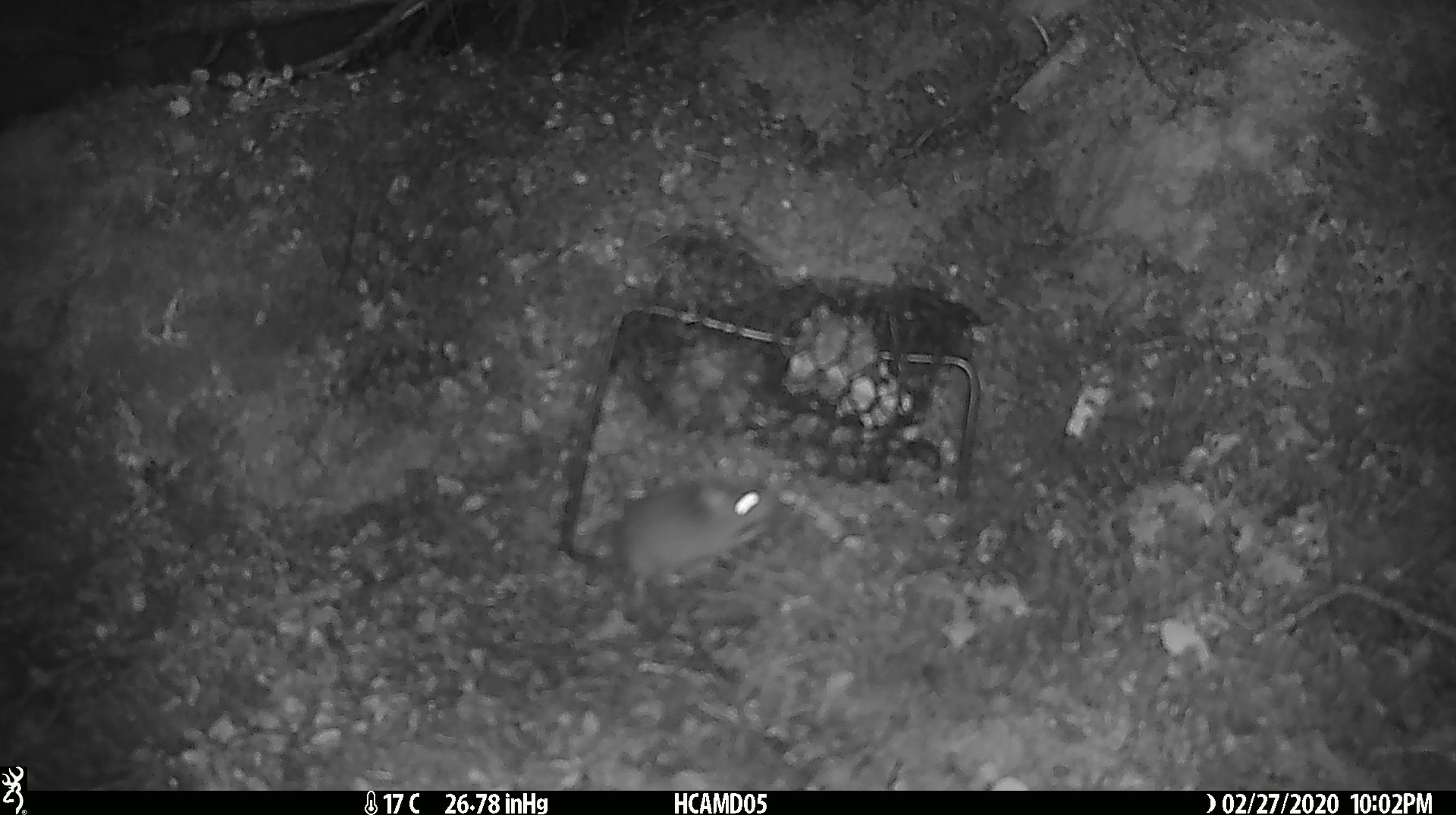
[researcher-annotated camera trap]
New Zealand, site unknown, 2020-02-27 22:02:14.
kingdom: Animalia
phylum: Chordata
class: Mammalia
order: Rodentia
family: Muridae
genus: Mus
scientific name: Mus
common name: mouse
Mouse (Mus).